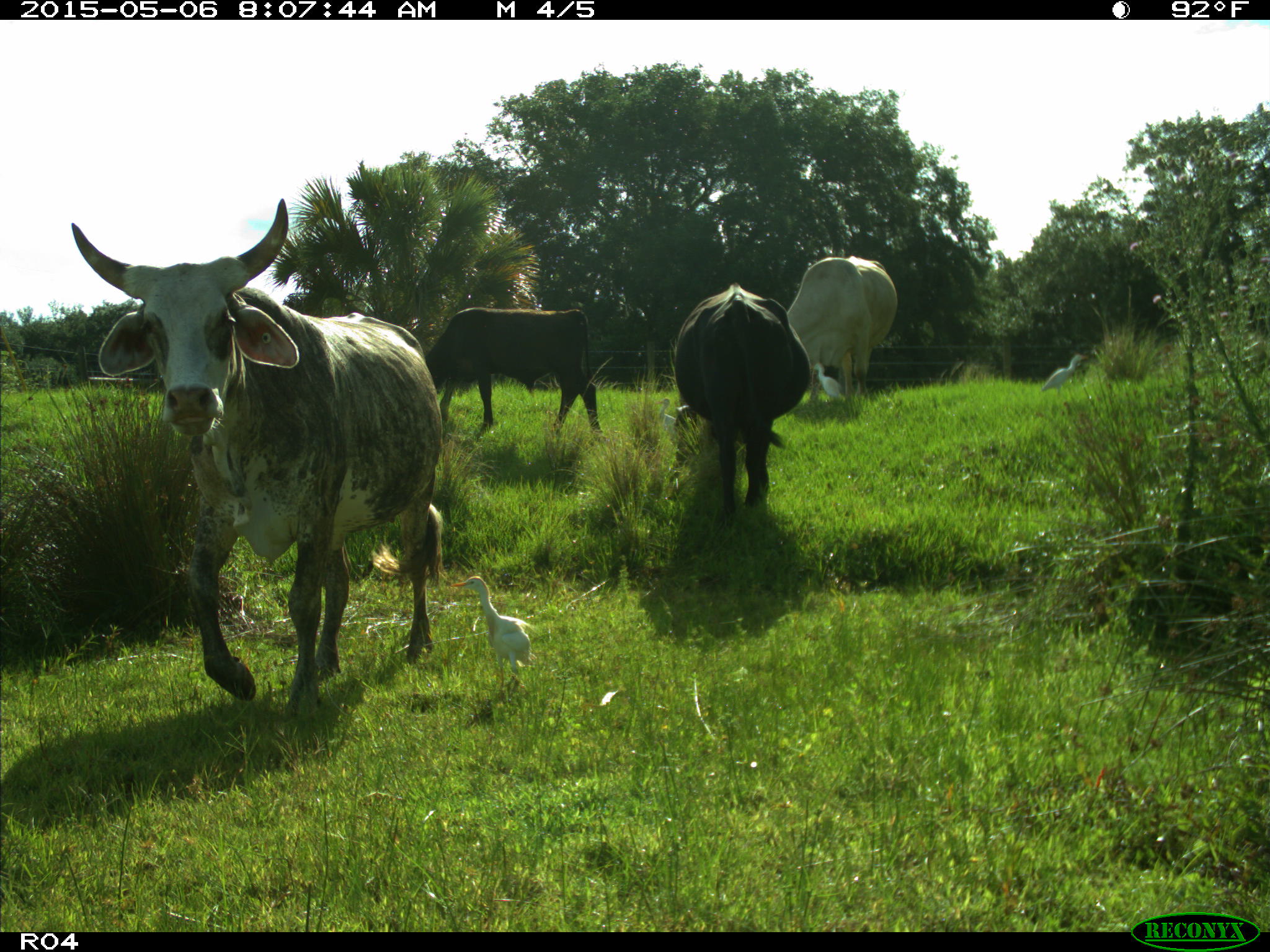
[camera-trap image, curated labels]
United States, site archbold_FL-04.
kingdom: Animalia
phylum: Chordata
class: Mammalia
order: Artiodactyla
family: Bovidae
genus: Bos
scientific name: Bos taurus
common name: domestic cow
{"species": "Bos taurus (domestic cow)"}